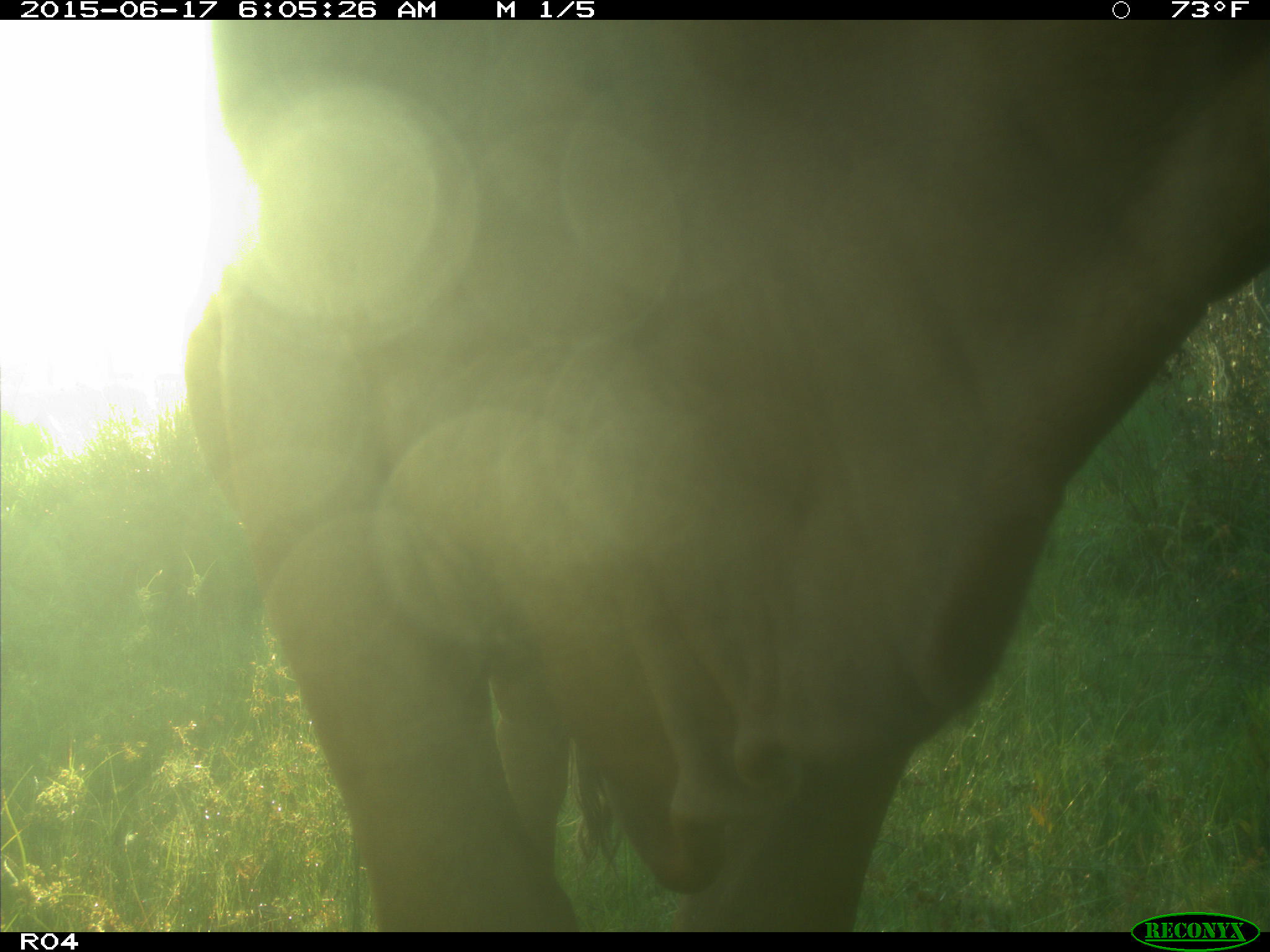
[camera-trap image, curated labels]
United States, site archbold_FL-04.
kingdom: Animalia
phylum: Chordata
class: Mammalia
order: Artiodactyla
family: Bovidae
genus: Bos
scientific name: Bos taurus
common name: domestic cow